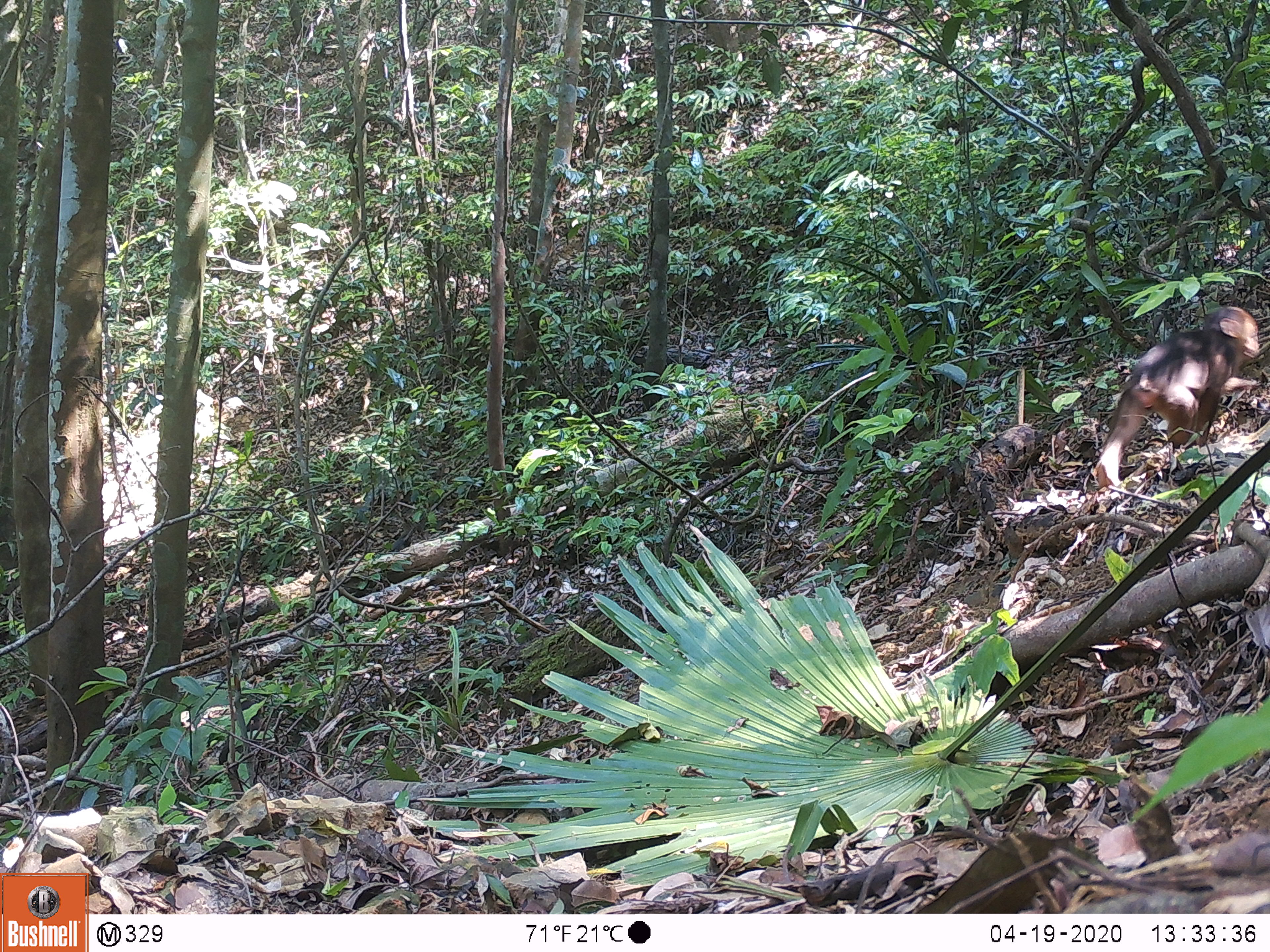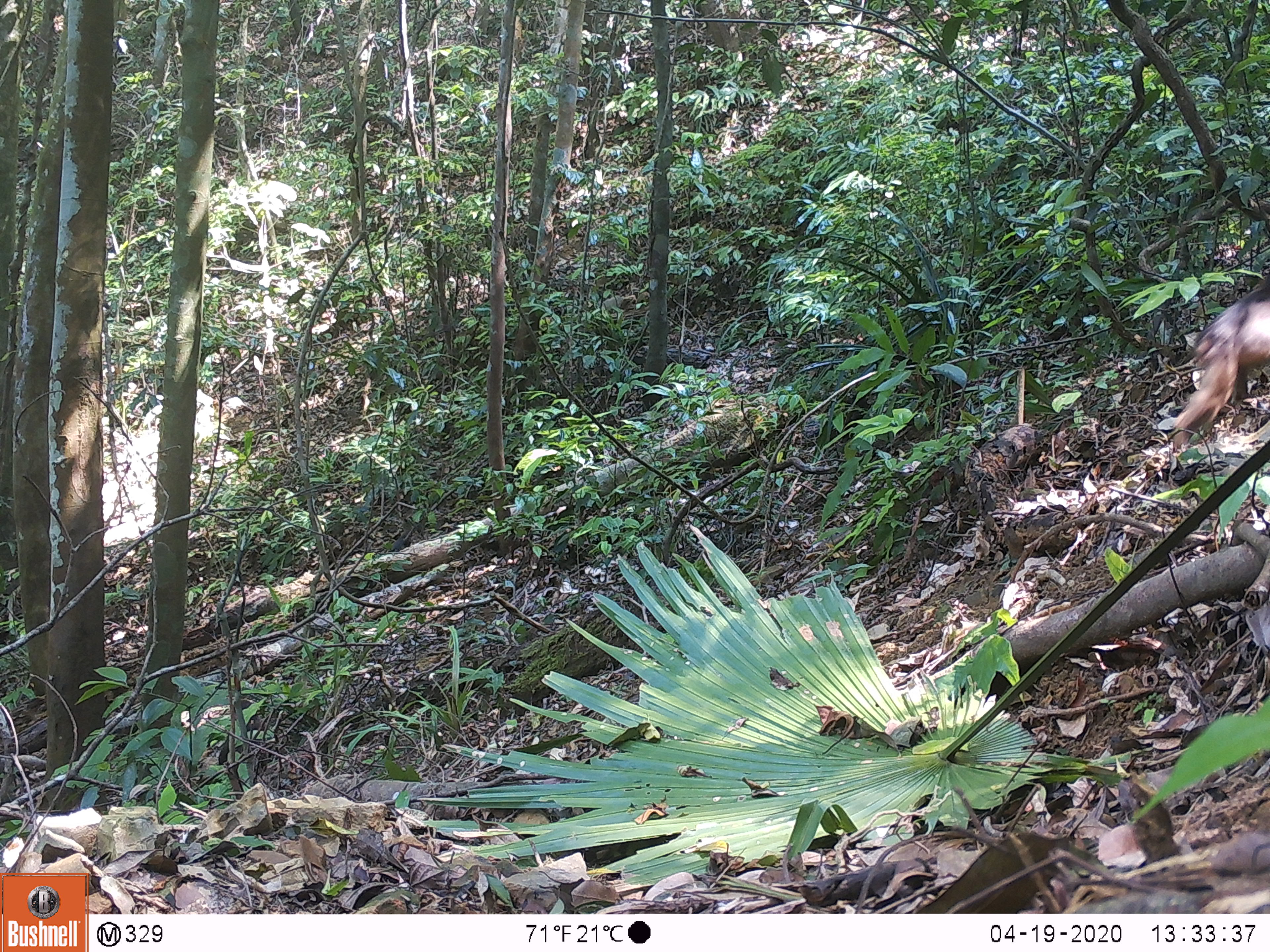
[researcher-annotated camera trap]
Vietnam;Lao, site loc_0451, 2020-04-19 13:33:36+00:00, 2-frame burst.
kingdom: Animalia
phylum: Chordata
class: Mammalia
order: Primates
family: Cercopithecidae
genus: Macaca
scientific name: Macaca arctoides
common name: stump-tailed macaque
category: stump tailed macaque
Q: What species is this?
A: Stump tailed macaque (stump-tailed macaque) (Macaca arctoides).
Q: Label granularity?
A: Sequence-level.